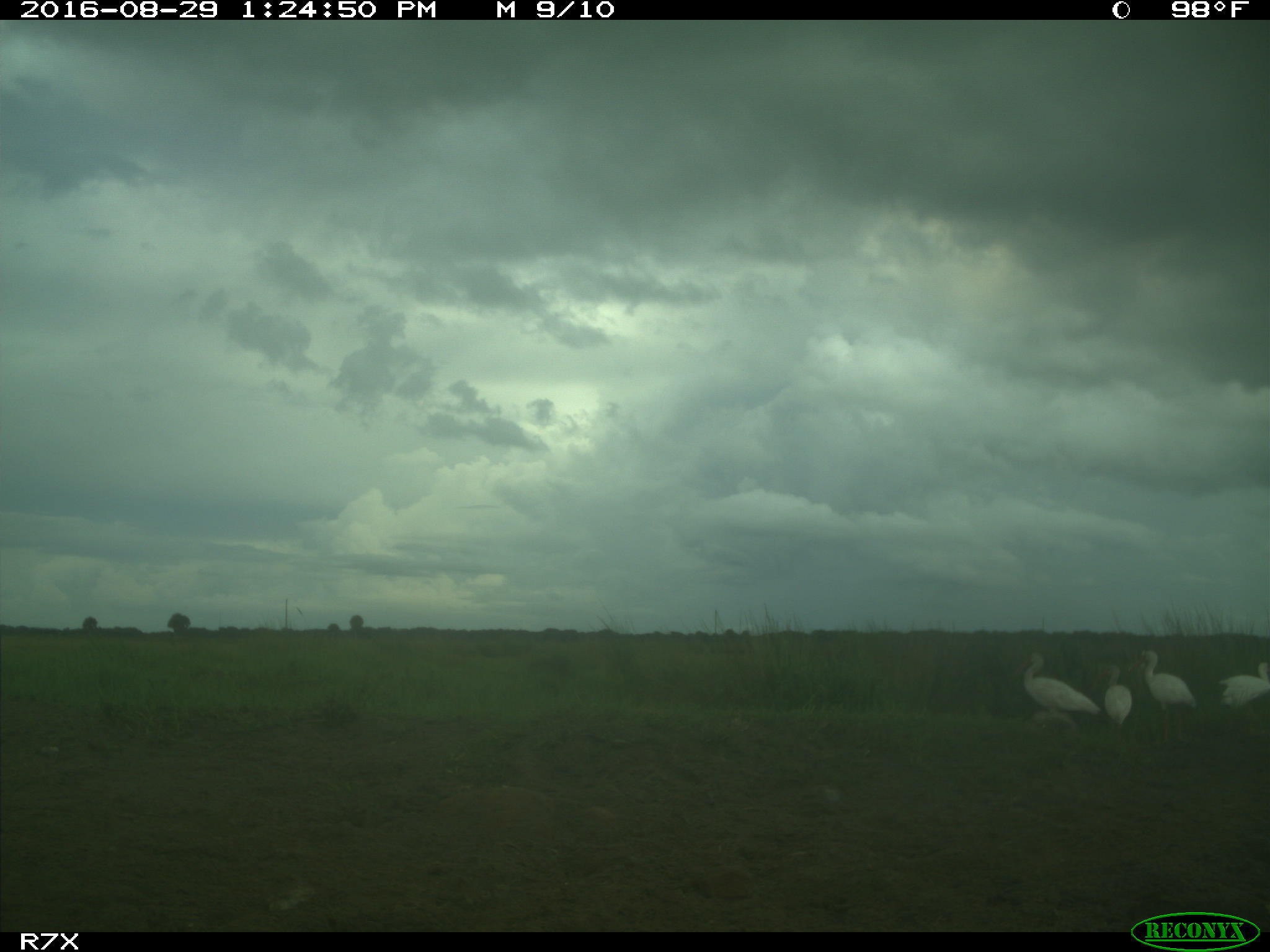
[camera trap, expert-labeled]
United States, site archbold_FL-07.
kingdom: Animalia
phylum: Chordata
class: Aves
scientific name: Aves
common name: birds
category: unidentified bird